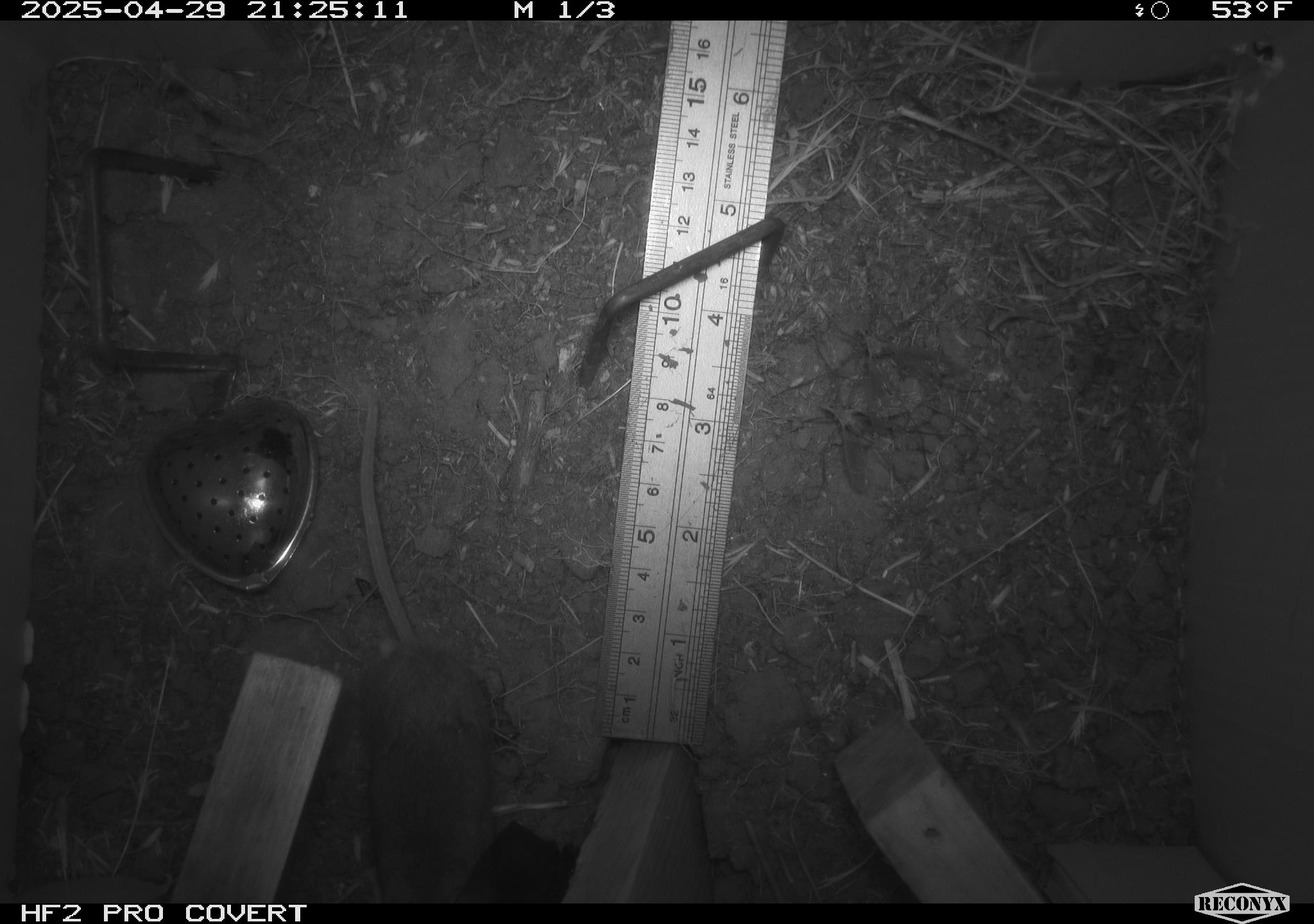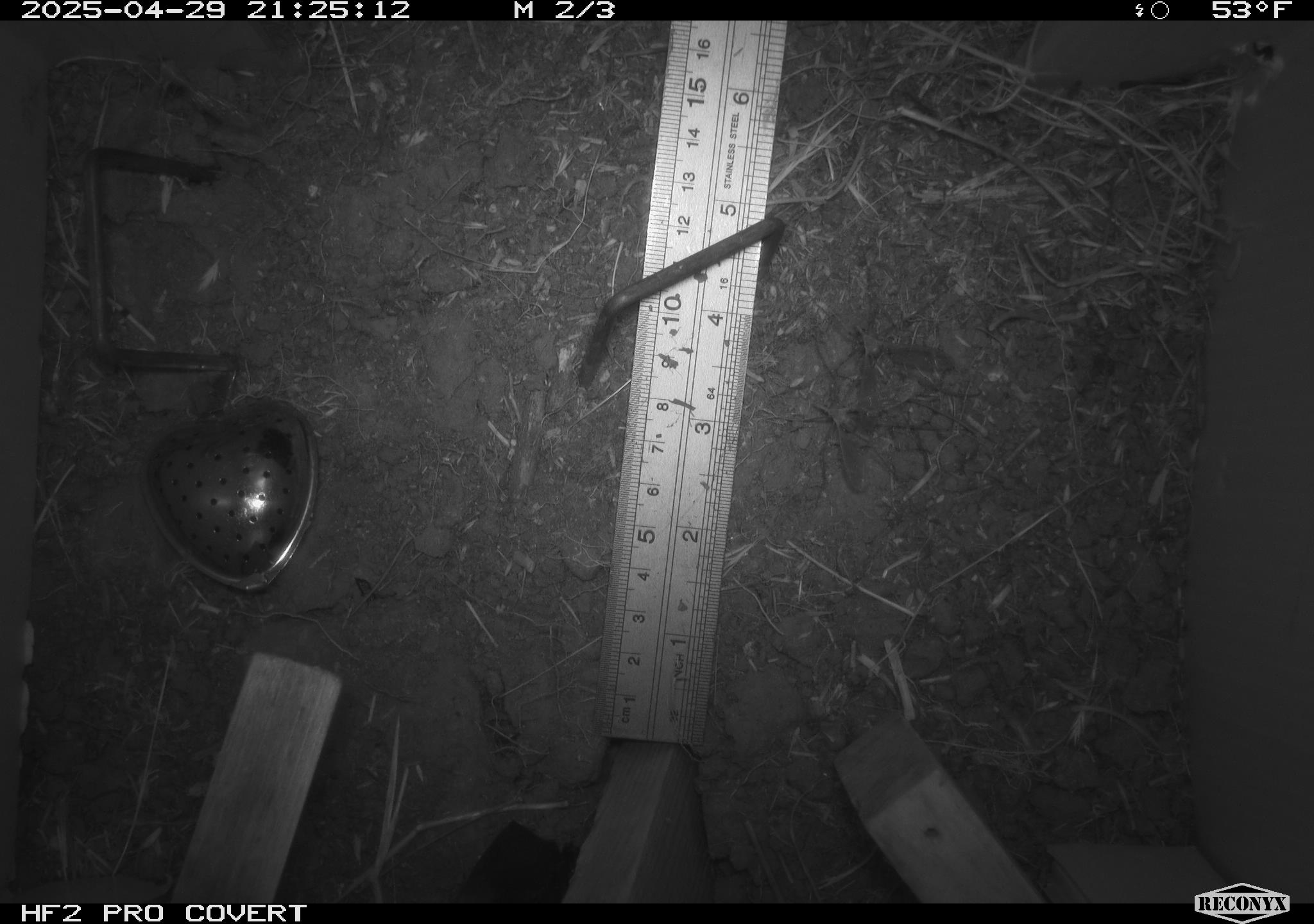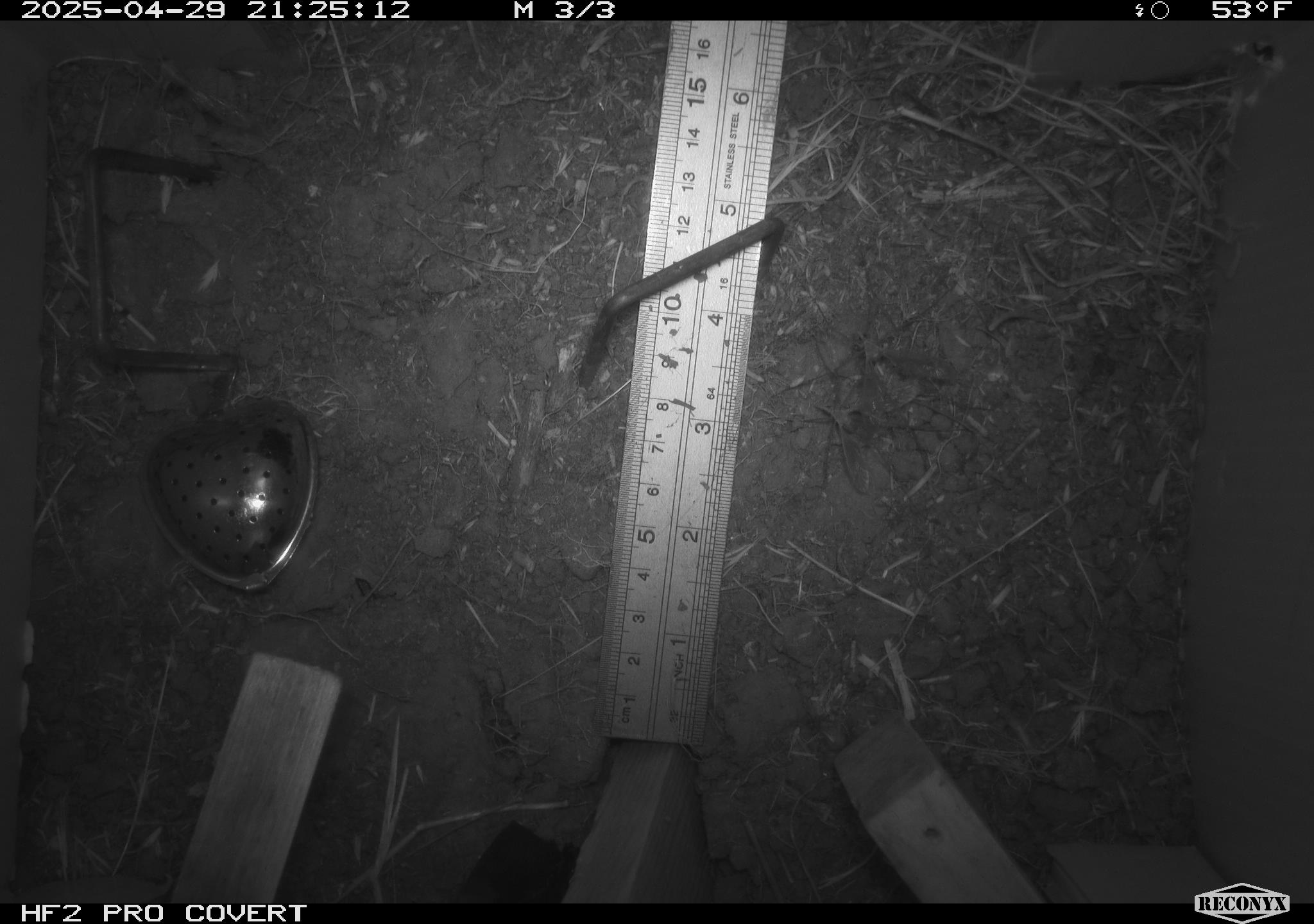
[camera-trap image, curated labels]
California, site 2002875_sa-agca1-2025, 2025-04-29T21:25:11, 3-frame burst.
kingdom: Animalia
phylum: Chordata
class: Mammalia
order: Rodentia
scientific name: Rodentia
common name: mouse species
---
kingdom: Animalia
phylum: Arthropoda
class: Insecta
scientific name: Insecta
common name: insect